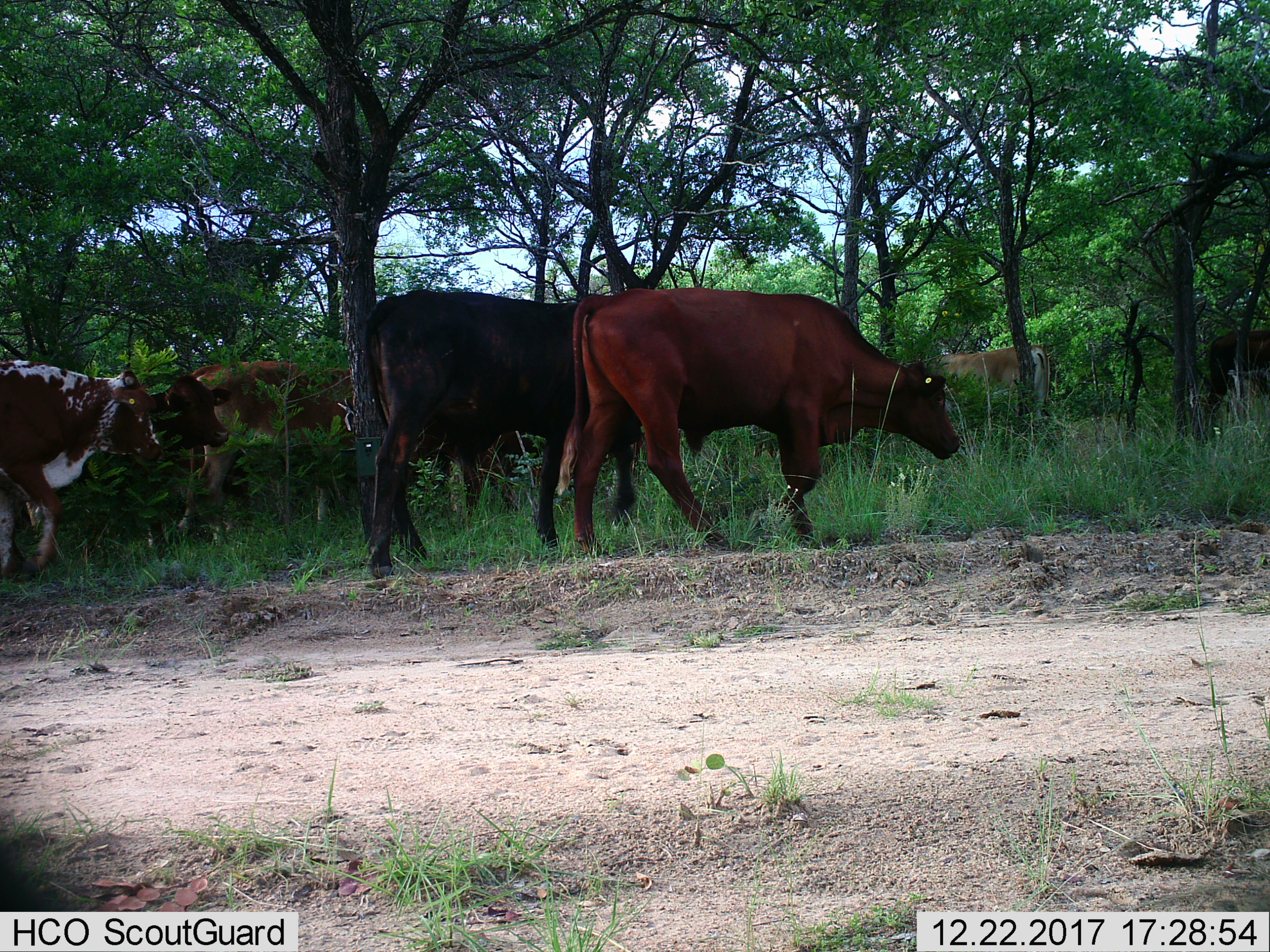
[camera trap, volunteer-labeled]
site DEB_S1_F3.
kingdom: Animalia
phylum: Chordata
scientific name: Vertebrata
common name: domestic animal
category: domesticanimal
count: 7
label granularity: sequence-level